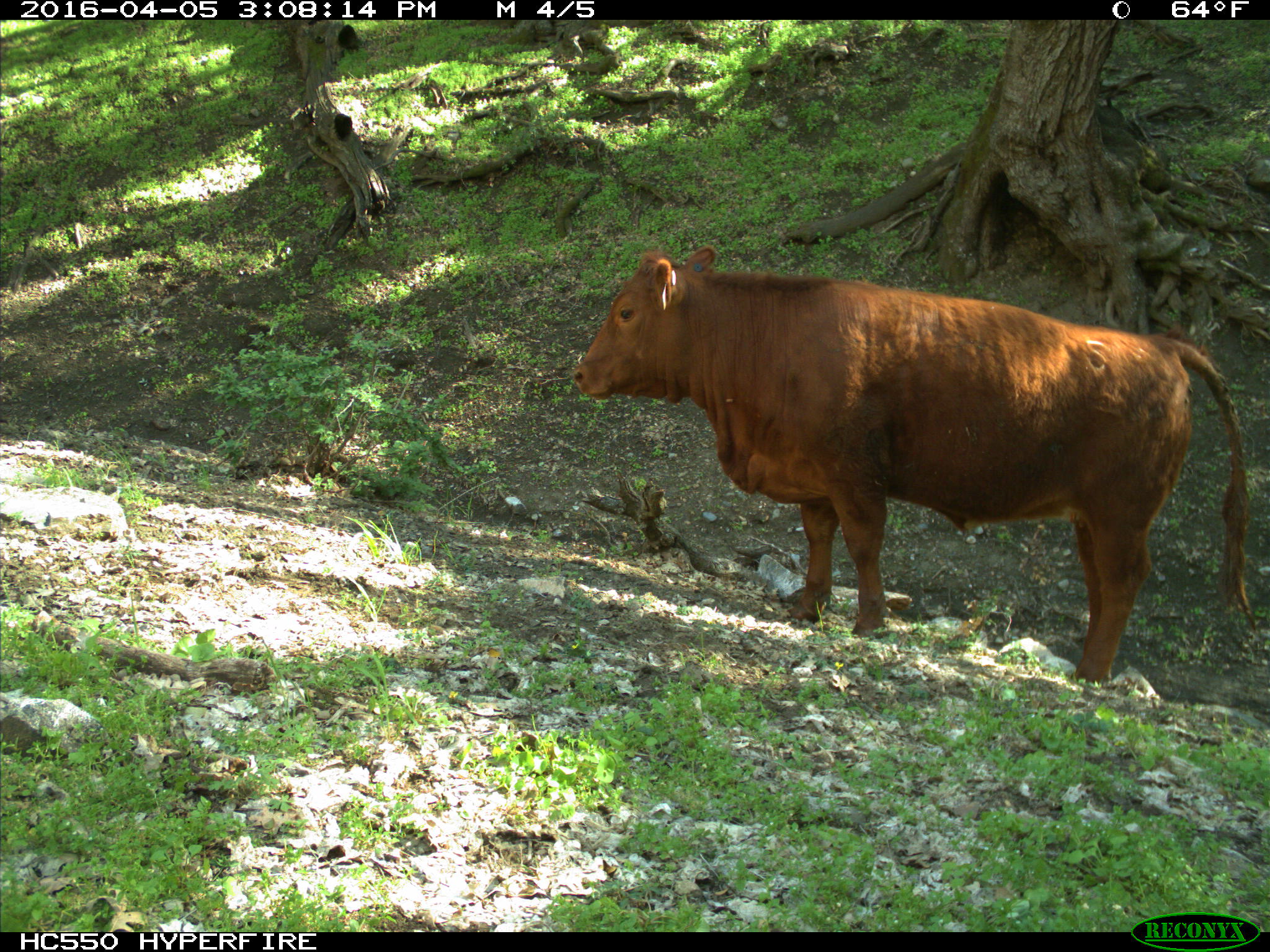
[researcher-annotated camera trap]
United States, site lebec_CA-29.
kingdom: Animalia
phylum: Chordata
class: Mammalia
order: Artiodactyla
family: Bovidae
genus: Bos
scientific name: Bos taurus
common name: domestic cow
Bos taurus (domestic cow).